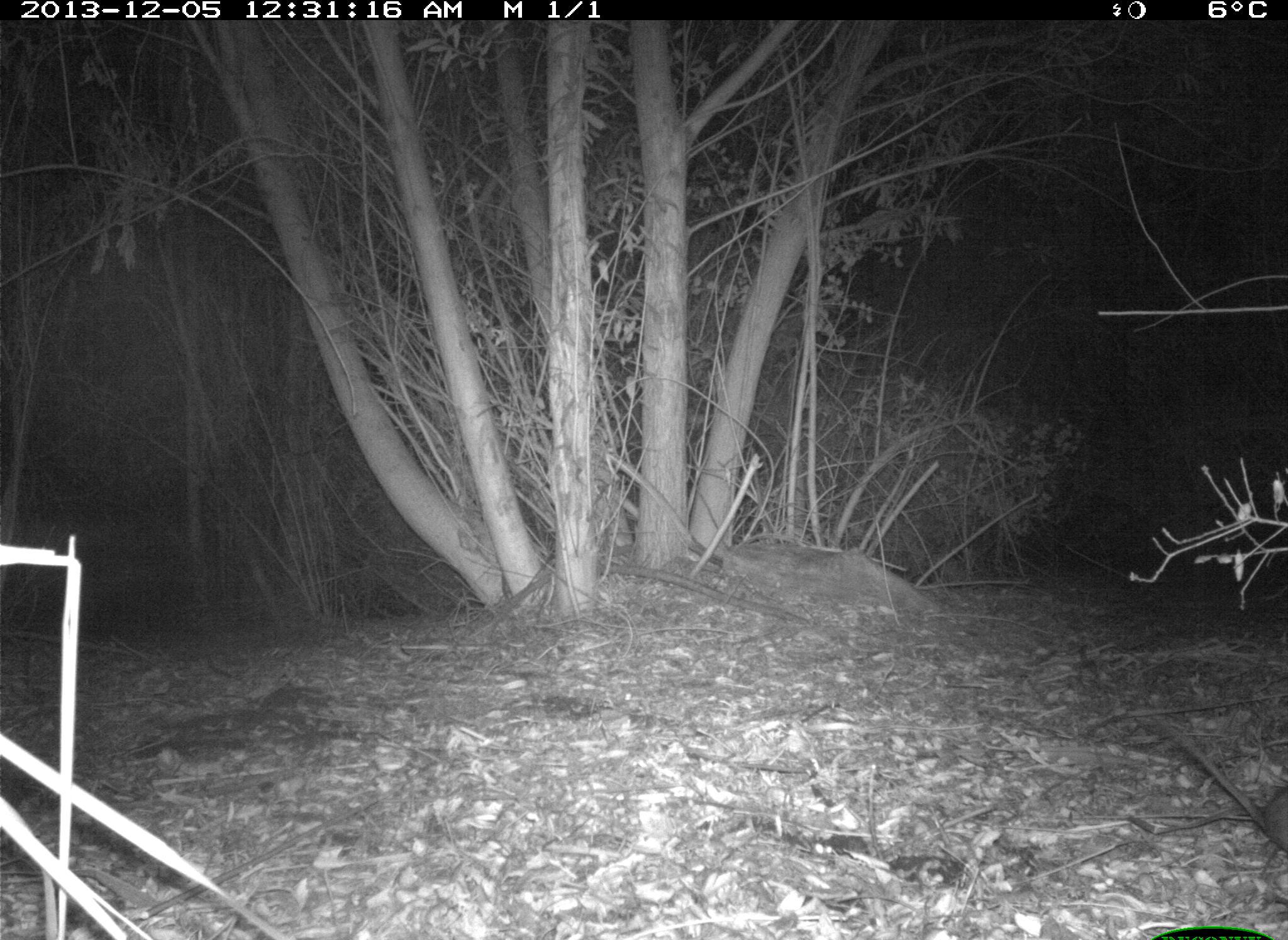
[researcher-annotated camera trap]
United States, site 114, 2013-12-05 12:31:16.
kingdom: Animalia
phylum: Chordata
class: Mammalia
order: Rodentia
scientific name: Rodentia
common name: rodent